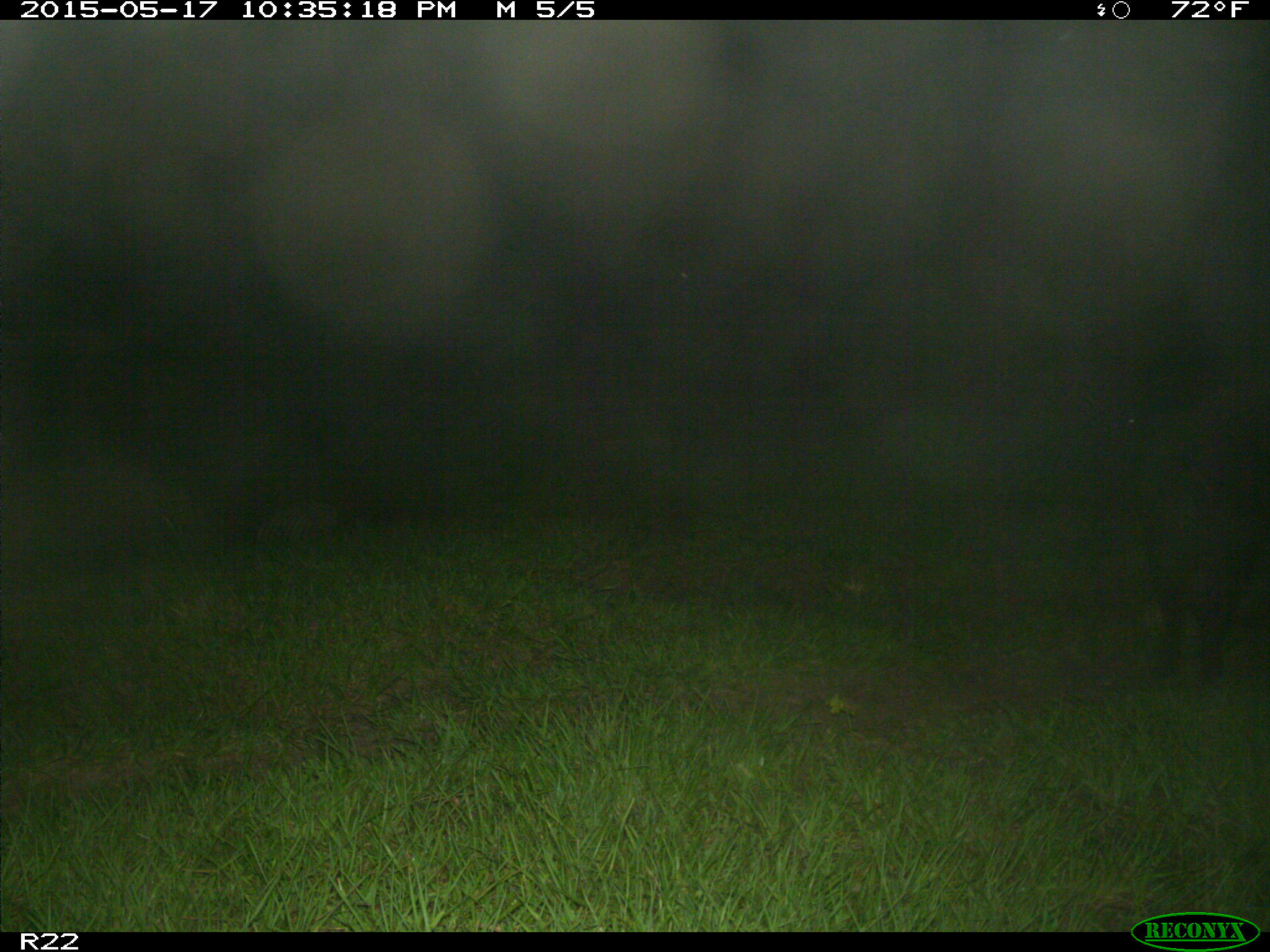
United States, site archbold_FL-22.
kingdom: Animalia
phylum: Chordata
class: Mammalia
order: Artiodactyla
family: Suidae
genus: Sus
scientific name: Sus scrofa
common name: wild boar